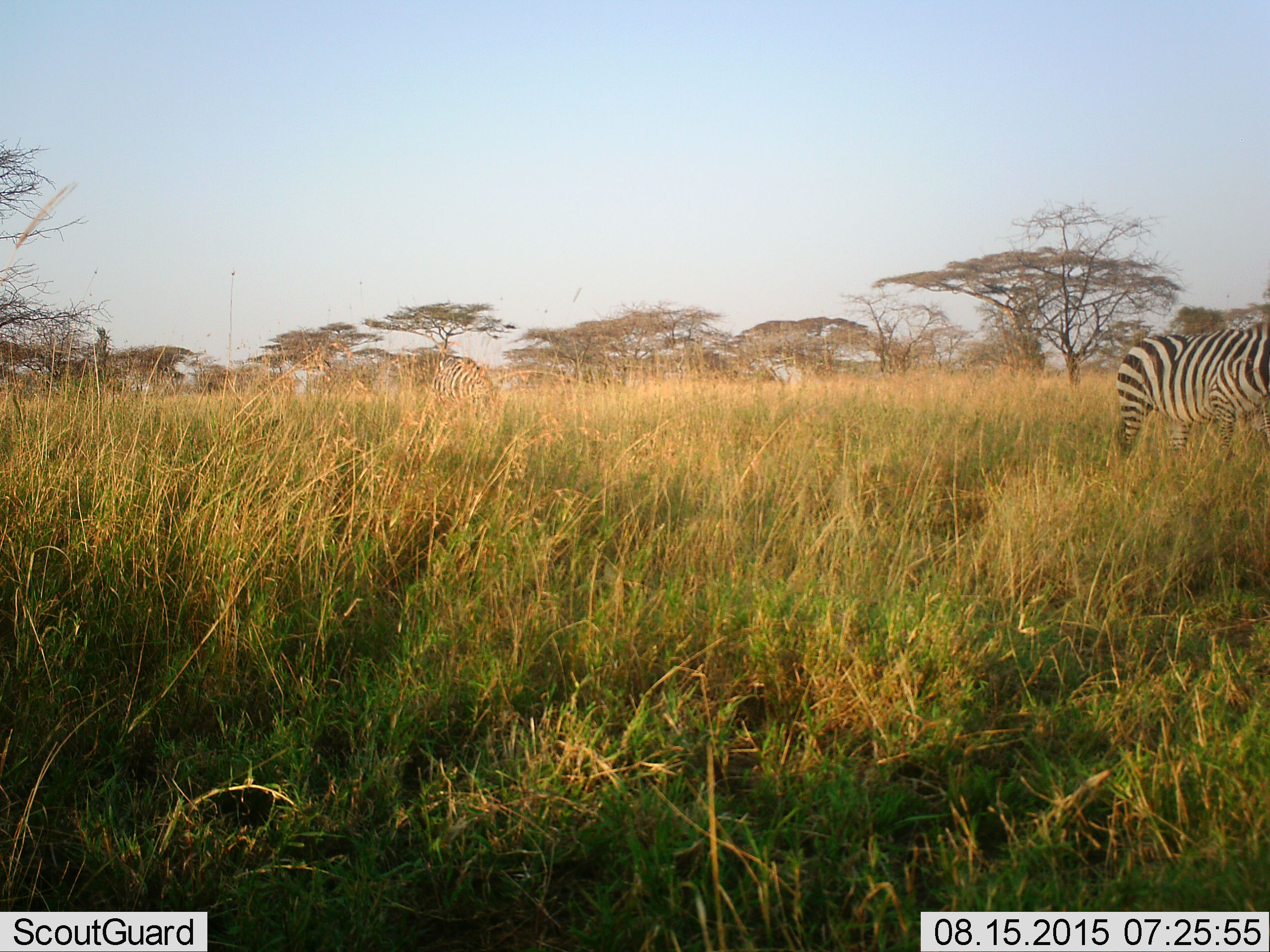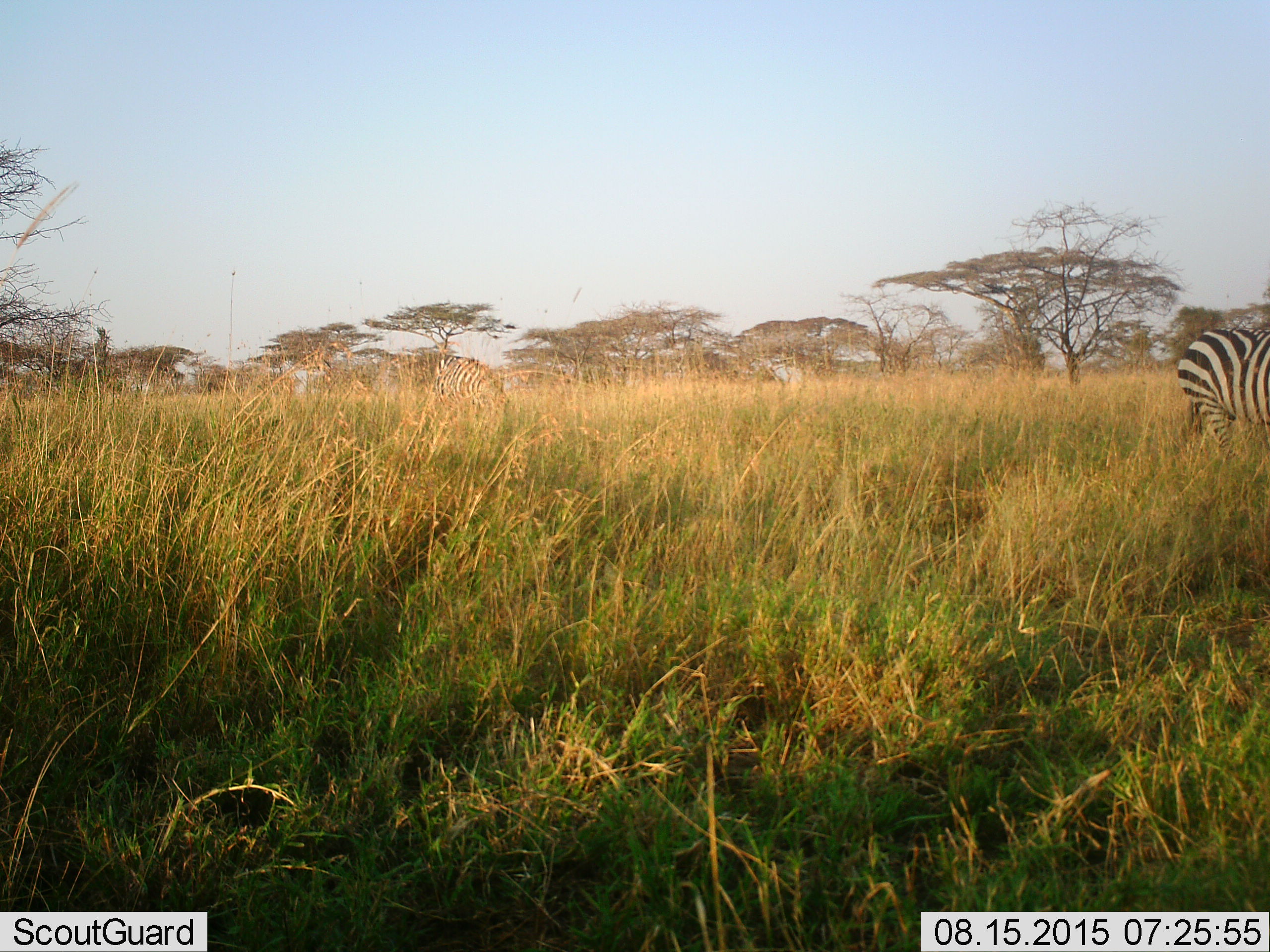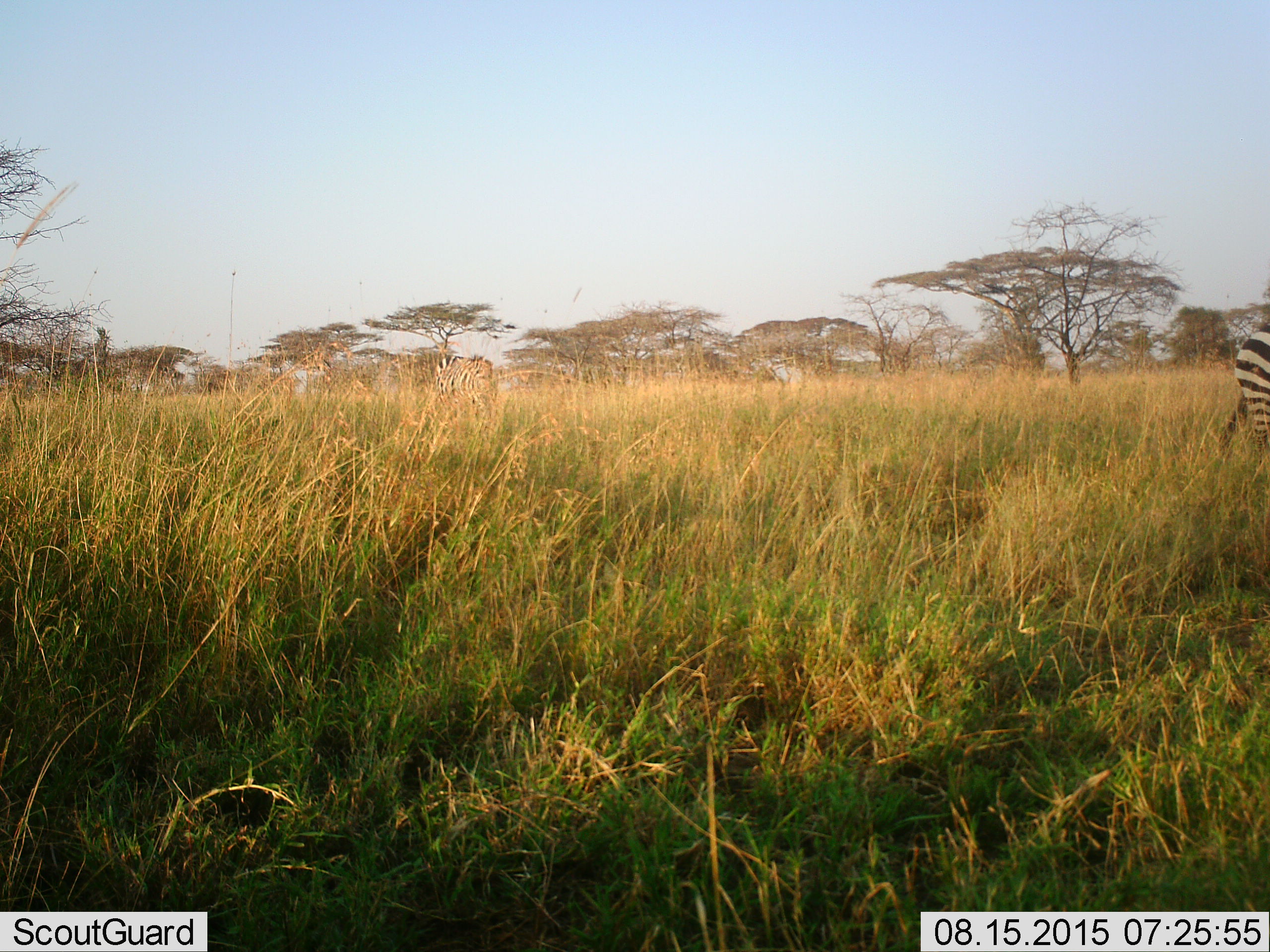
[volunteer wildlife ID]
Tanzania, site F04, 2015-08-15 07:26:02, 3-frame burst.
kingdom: Animalia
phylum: Chordata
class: Mammalia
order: Perissodactyla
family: Equidae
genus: Equus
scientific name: Equus quagga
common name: plains zebra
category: zebra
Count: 2.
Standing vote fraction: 25%.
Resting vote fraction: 0%.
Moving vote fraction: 65%.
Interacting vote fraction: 0%.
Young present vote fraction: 0%.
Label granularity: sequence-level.